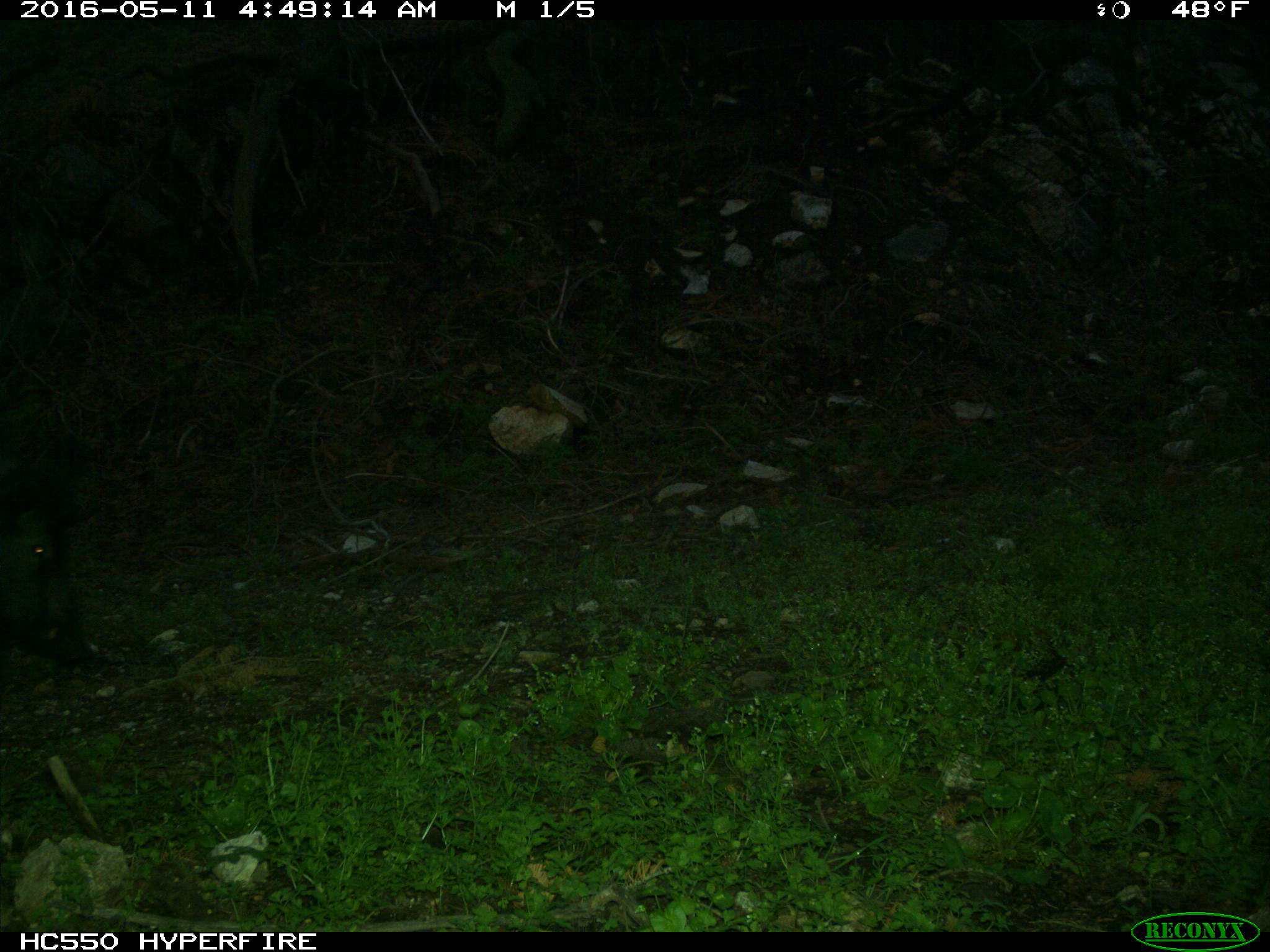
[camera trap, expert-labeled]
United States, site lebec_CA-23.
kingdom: Animalia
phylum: Chordata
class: Mammalia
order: Artiodactyla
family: Suidae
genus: Sus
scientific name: Sus scrofa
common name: wild boar